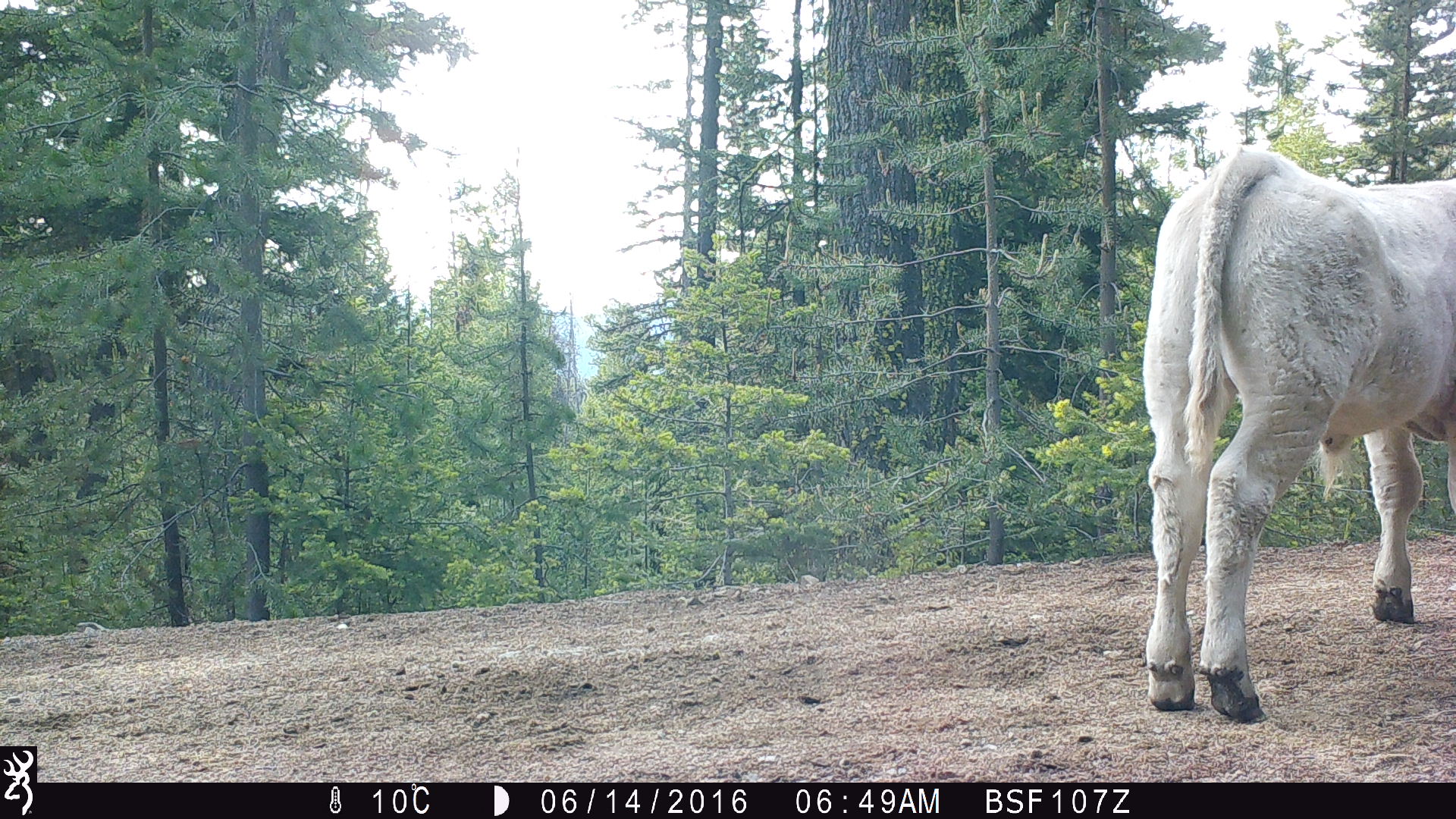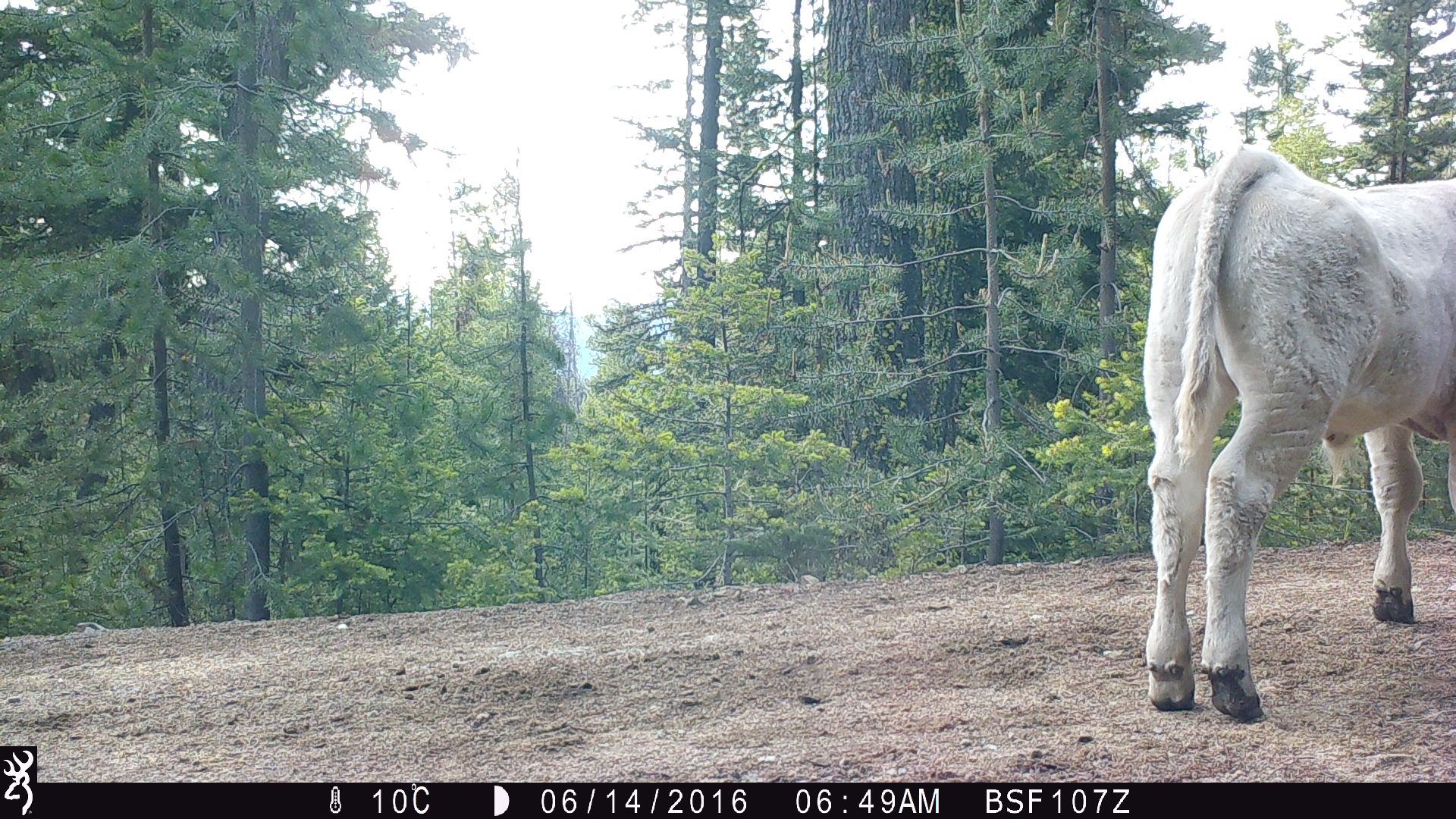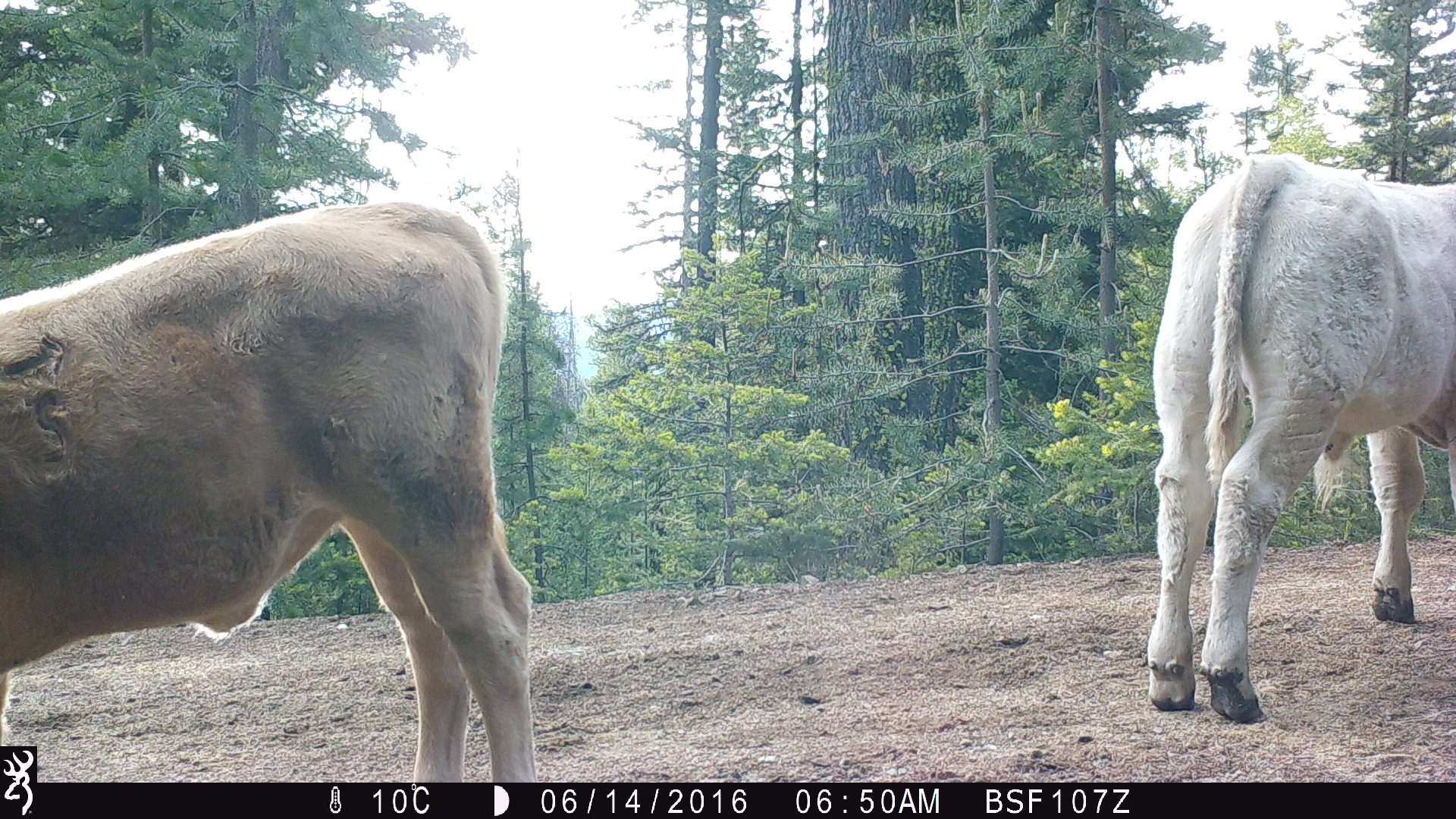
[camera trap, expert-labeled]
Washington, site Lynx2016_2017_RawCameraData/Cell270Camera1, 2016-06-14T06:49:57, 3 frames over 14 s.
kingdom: Animalia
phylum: Chordata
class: Mammalia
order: Artiodactyla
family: Bovidae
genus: Bos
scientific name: Bos taurus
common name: domestic cattle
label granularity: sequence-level